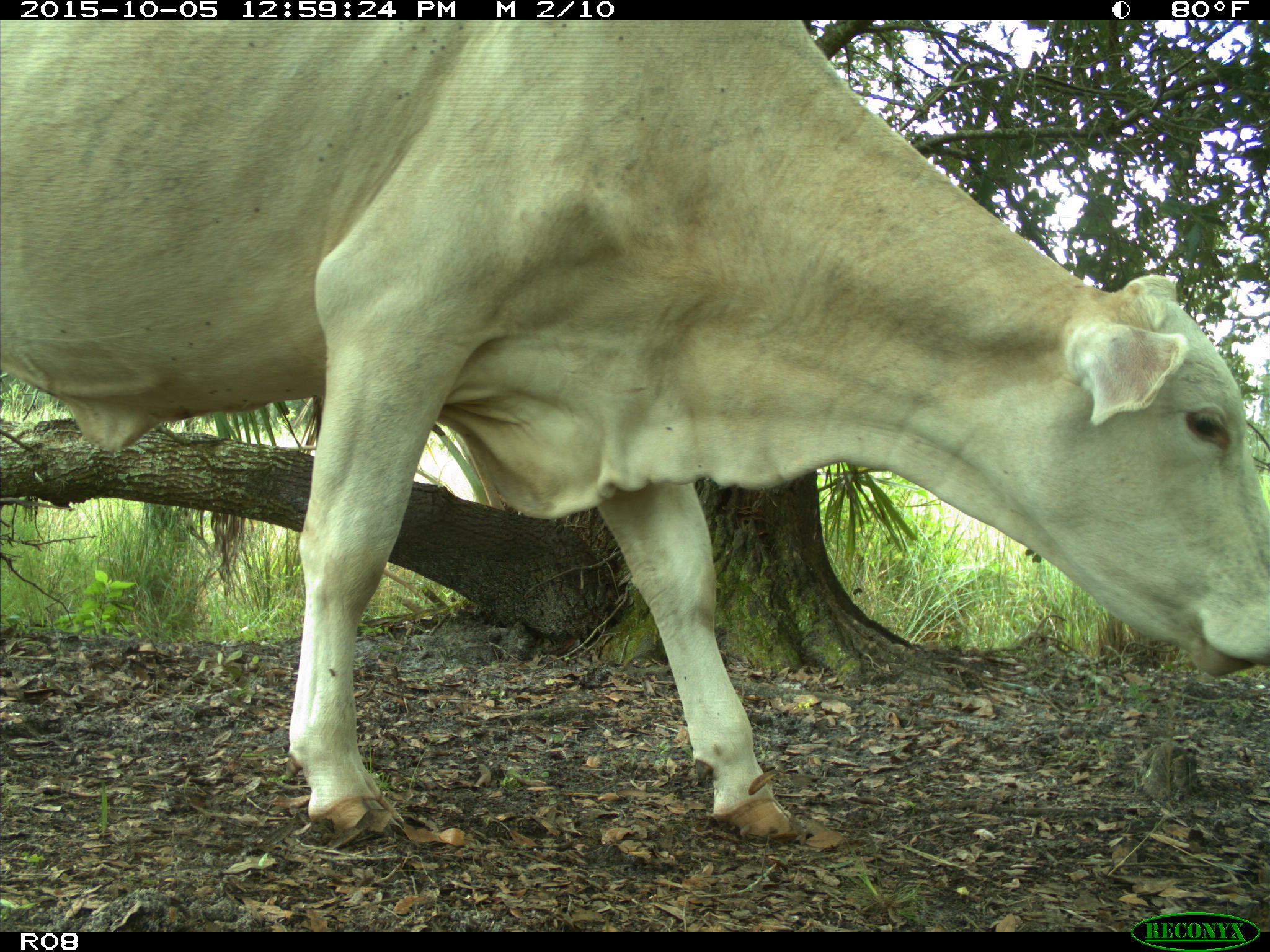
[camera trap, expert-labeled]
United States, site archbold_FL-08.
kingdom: Animalia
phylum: Chordata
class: Mammalia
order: Artiodactyla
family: Bovidae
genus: Bos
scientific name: Bos taurus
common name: domestic cow